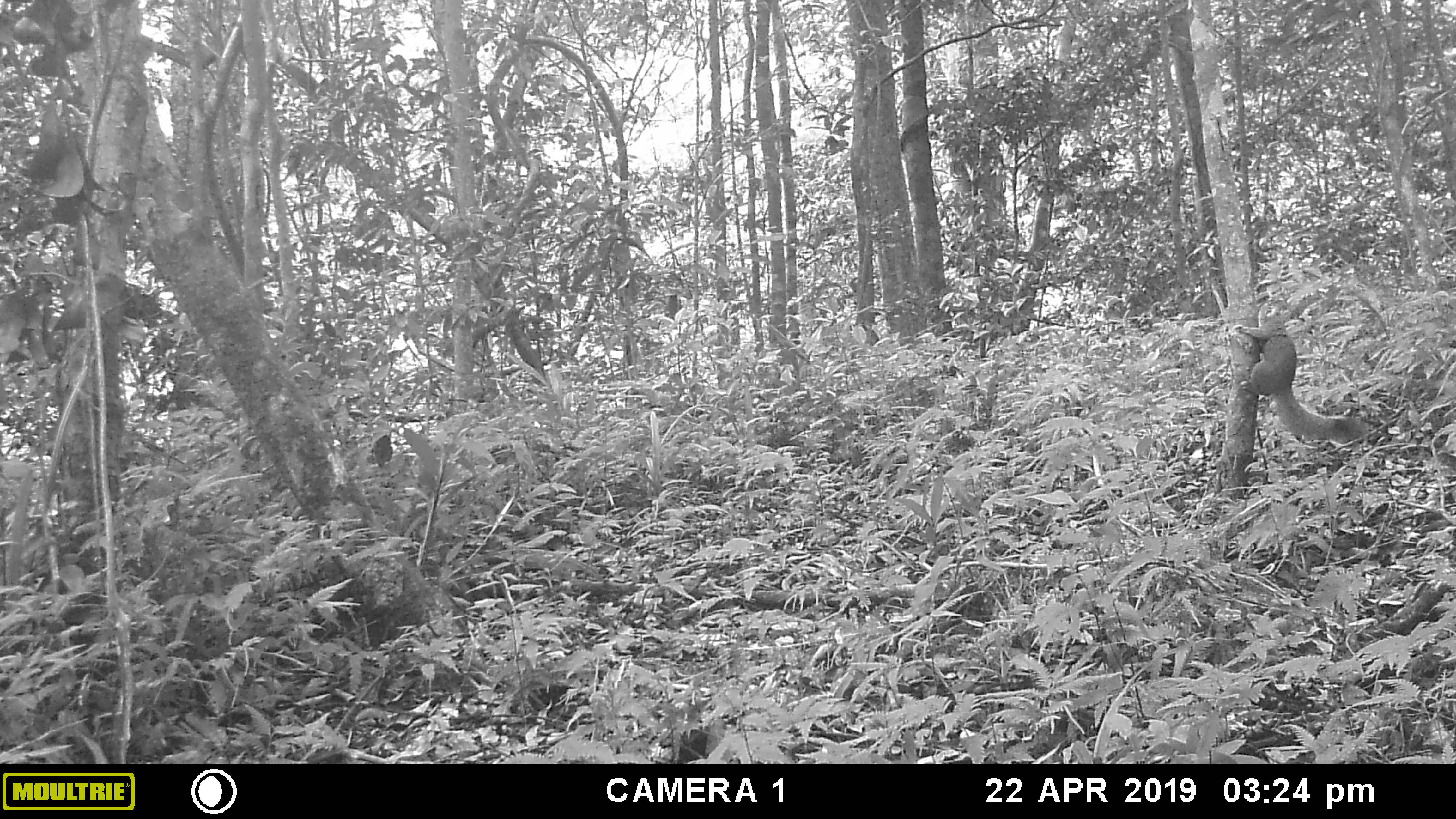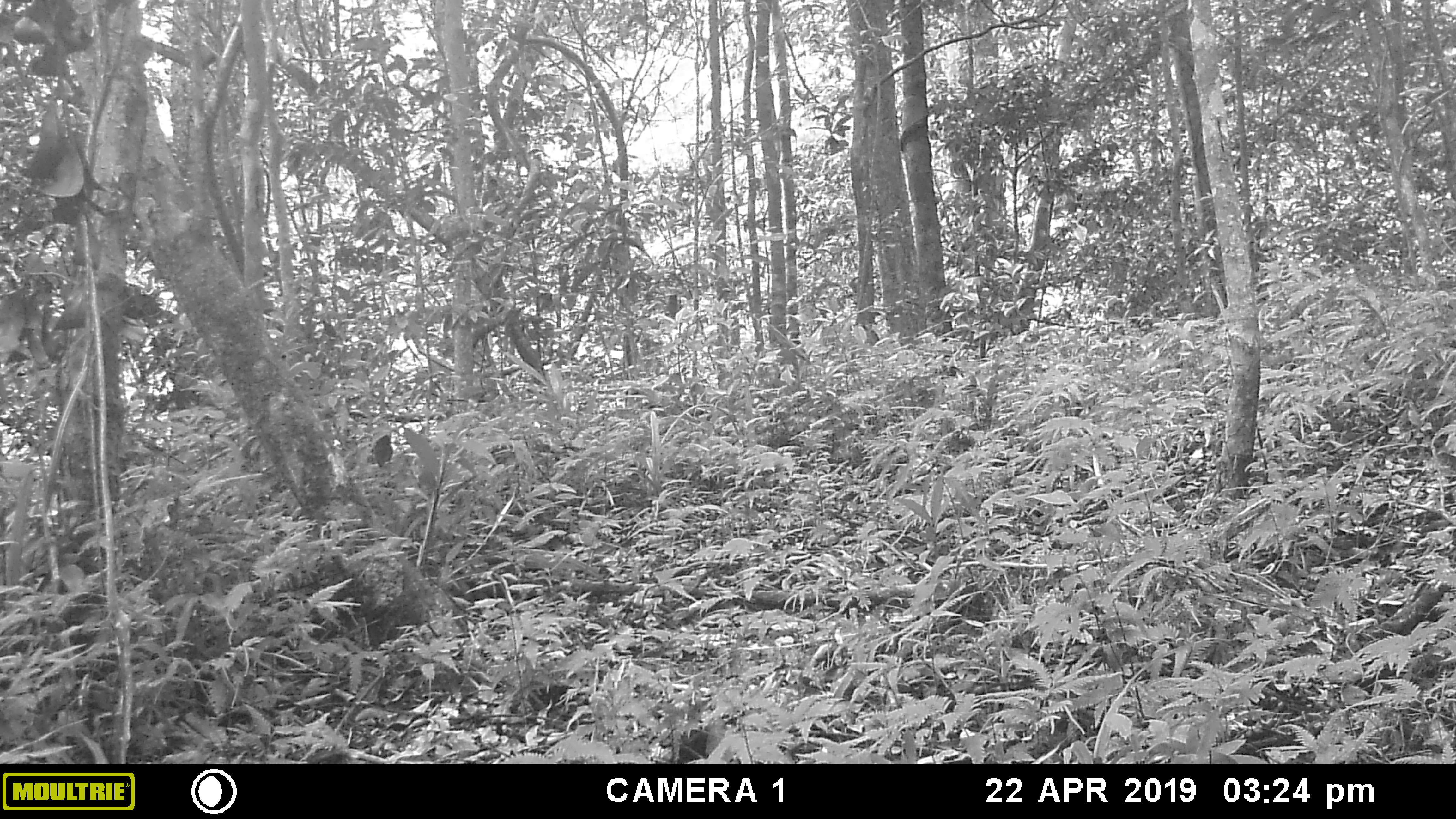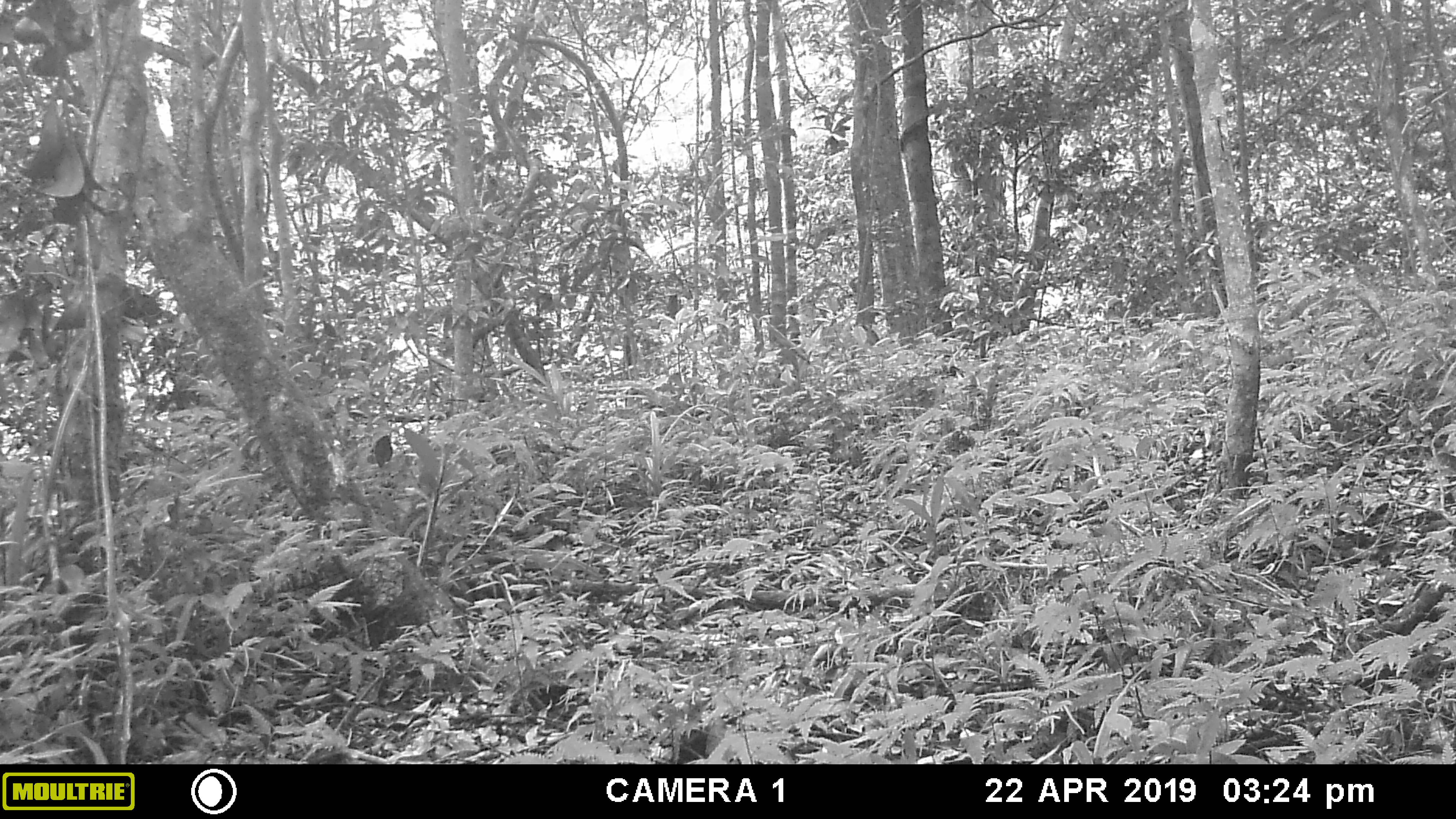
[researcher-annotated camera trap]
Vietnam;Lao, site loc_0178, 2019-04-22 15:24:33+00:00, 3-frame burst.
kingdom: Animalia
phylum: Chordata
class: Mammalia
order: Rodentia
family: Sciuridae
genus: Callosciurus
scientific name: Callosciurus erythraeus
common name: pallas's squirrel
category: pallass squirrel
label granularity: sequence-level